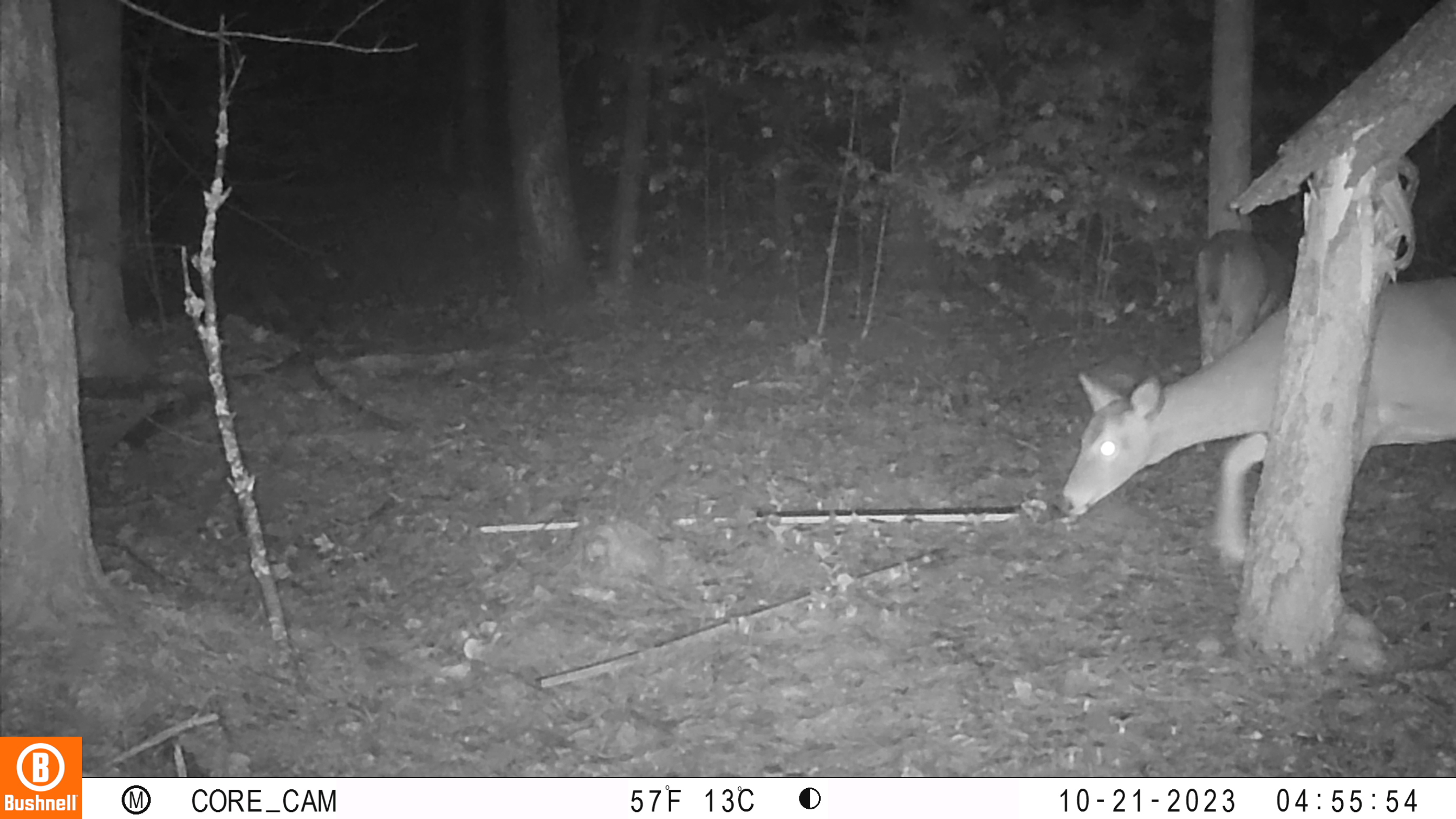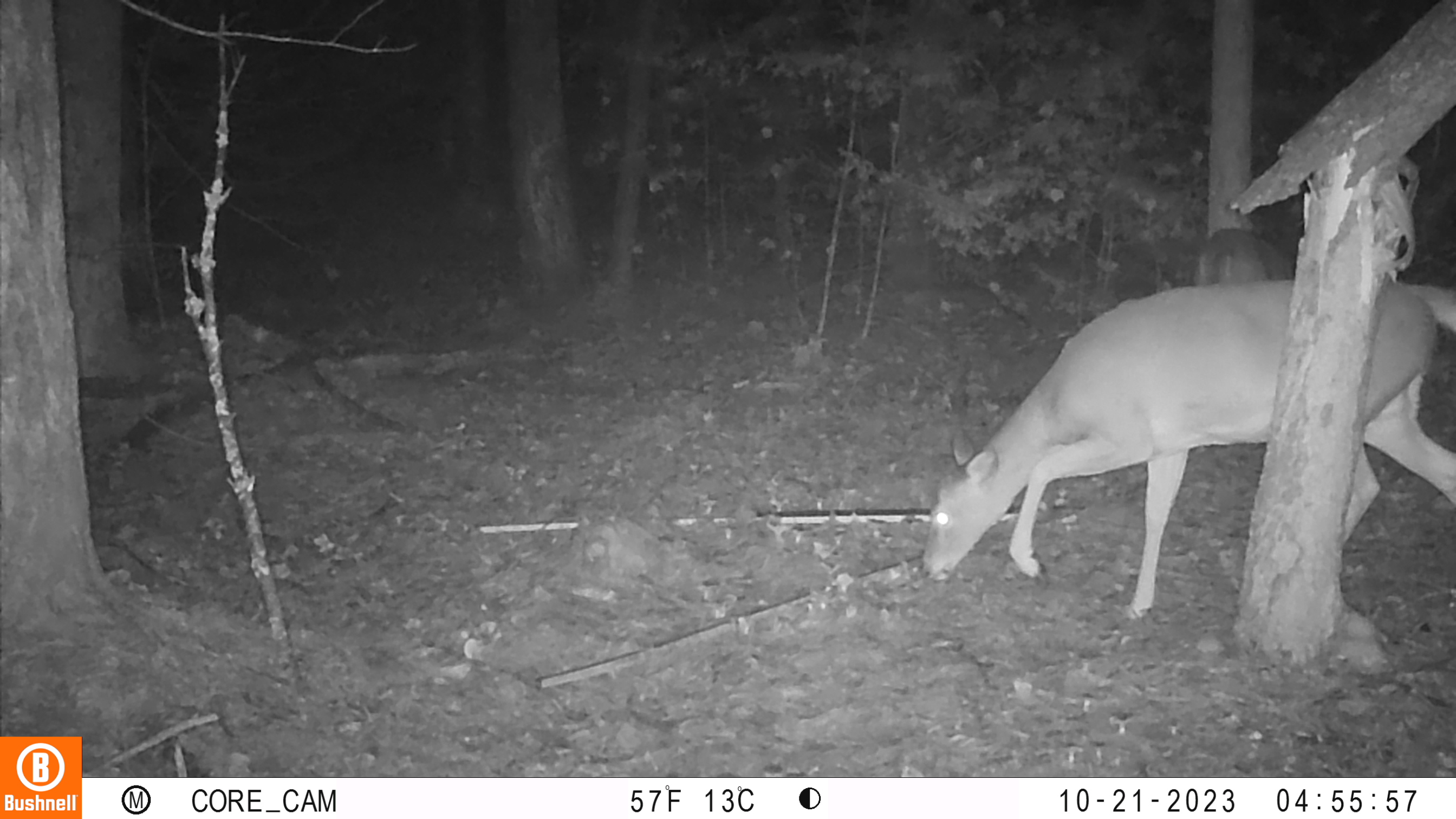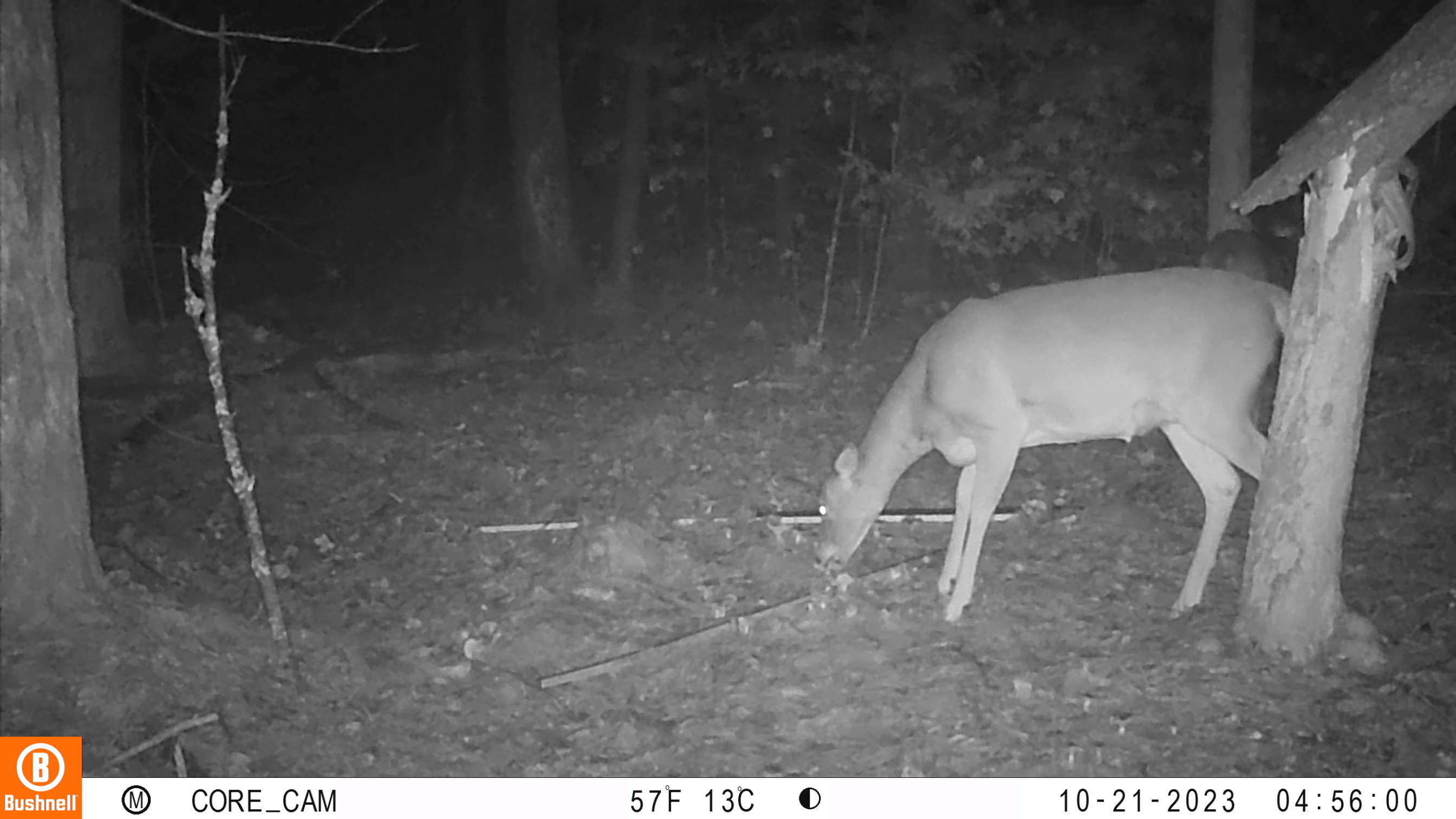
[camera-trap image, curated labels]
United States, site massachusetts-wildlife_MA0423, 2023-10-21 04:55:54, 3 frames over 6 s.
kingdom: Animalia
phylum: Chordata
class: Mammalia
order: Artiodactyla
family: Cervidae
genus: Odocoileus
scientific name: Odocoileus virginianus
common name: white-tailed deer